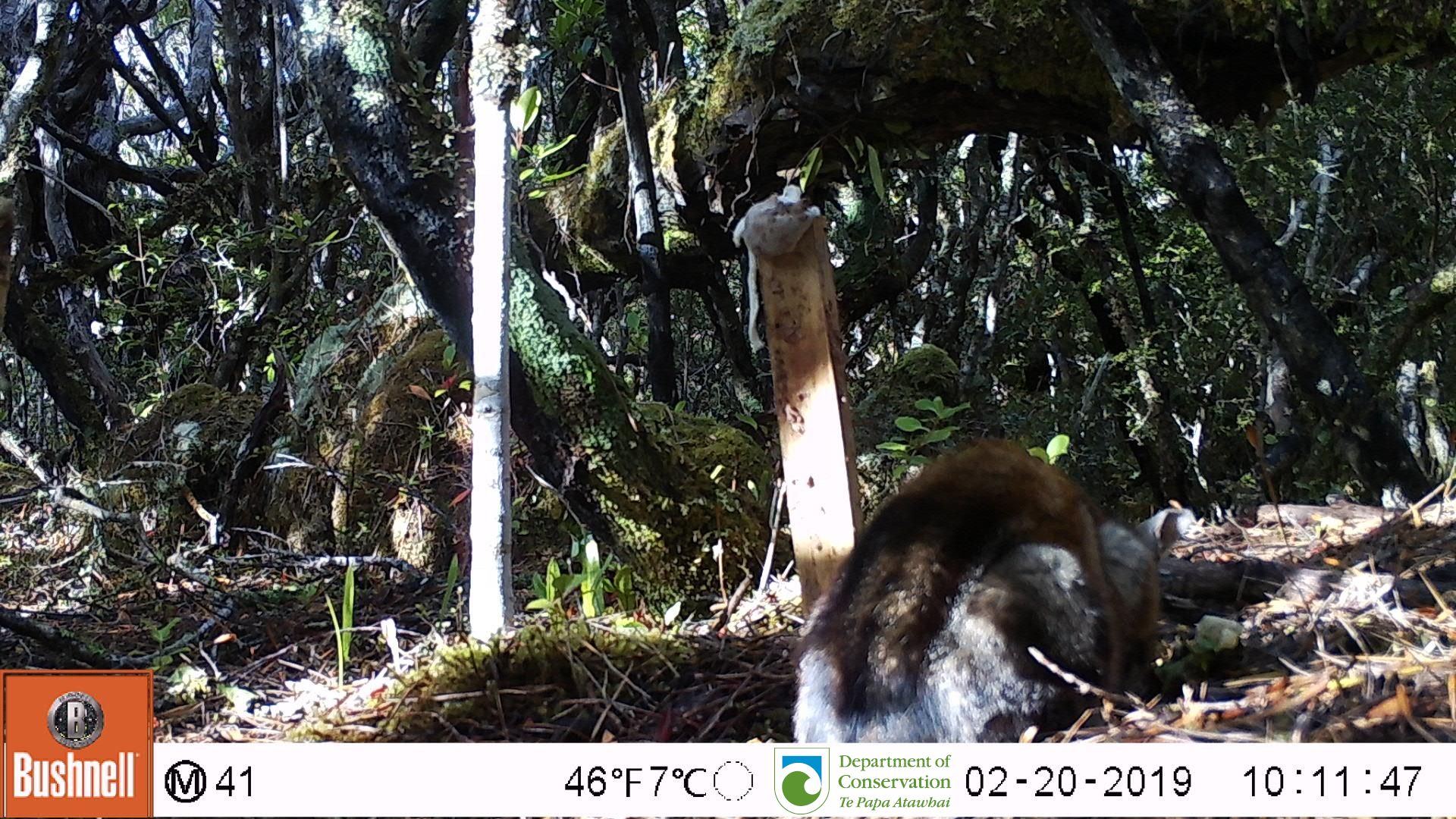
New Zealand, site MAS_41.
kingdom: Animalia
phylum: Chordata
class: Mammalia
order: Carnivora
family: Felidae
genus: Felis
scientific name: Felis catus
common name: domestic cat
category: cat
Cat (domestic cat) (Felis catus).